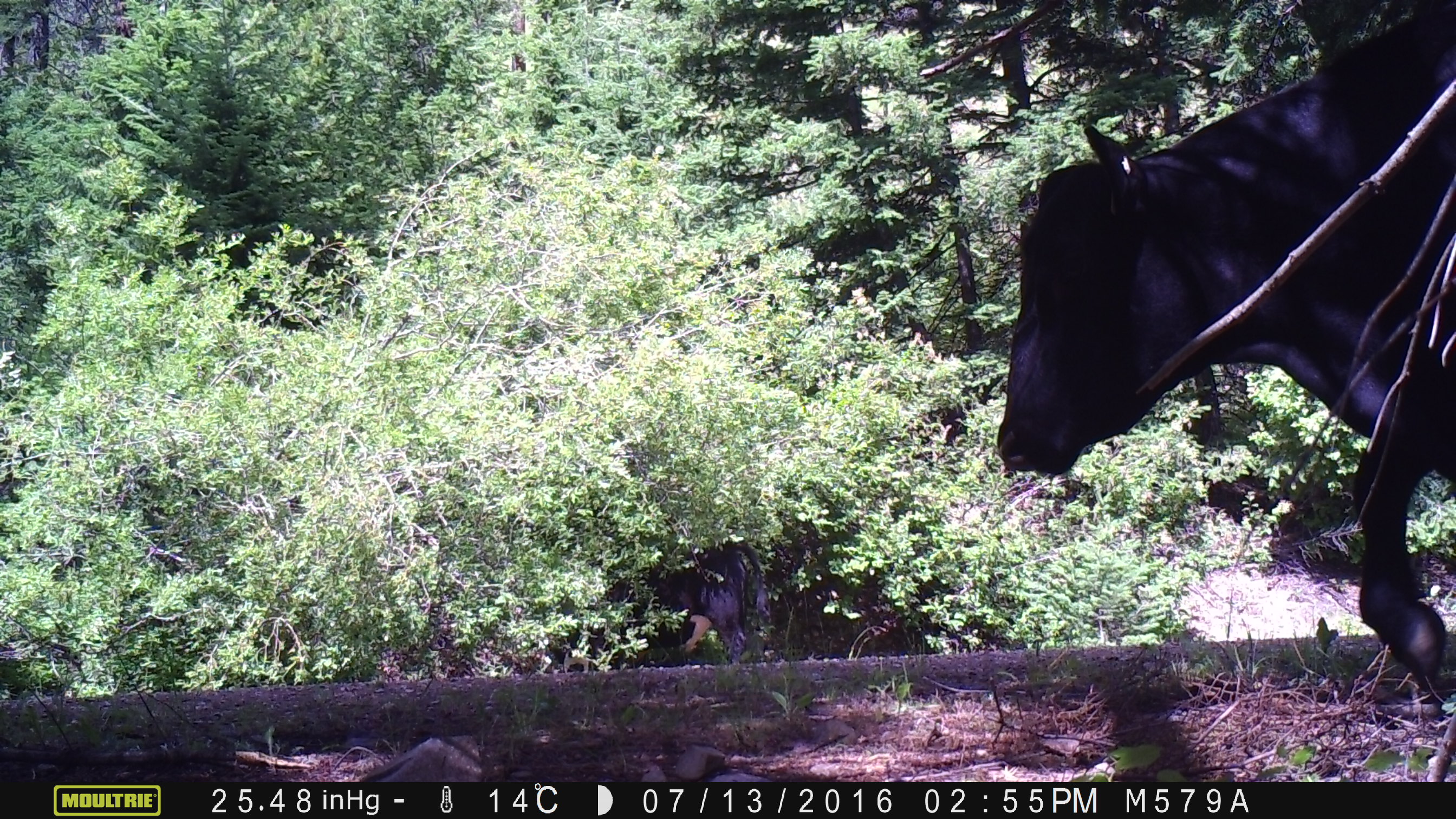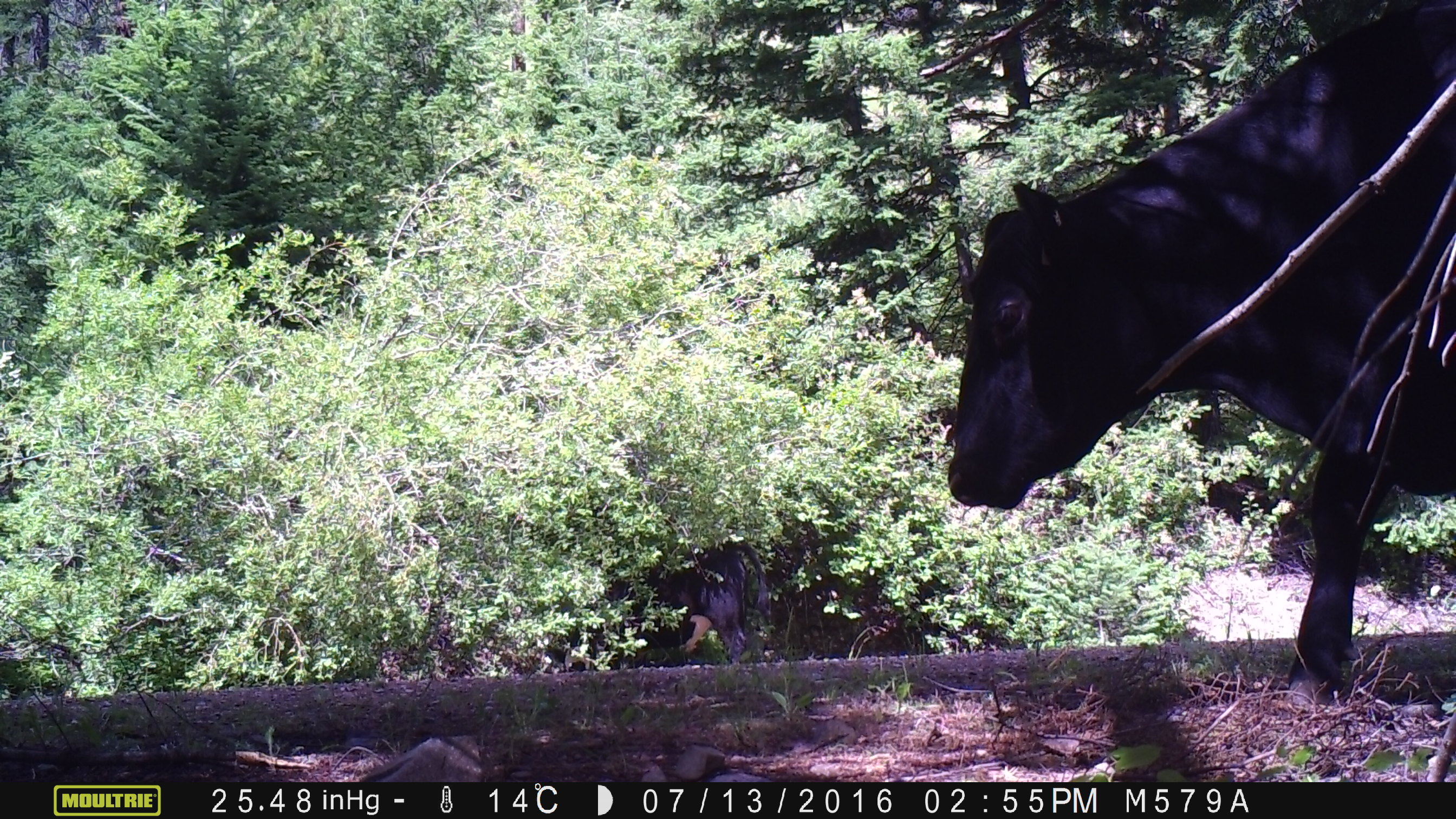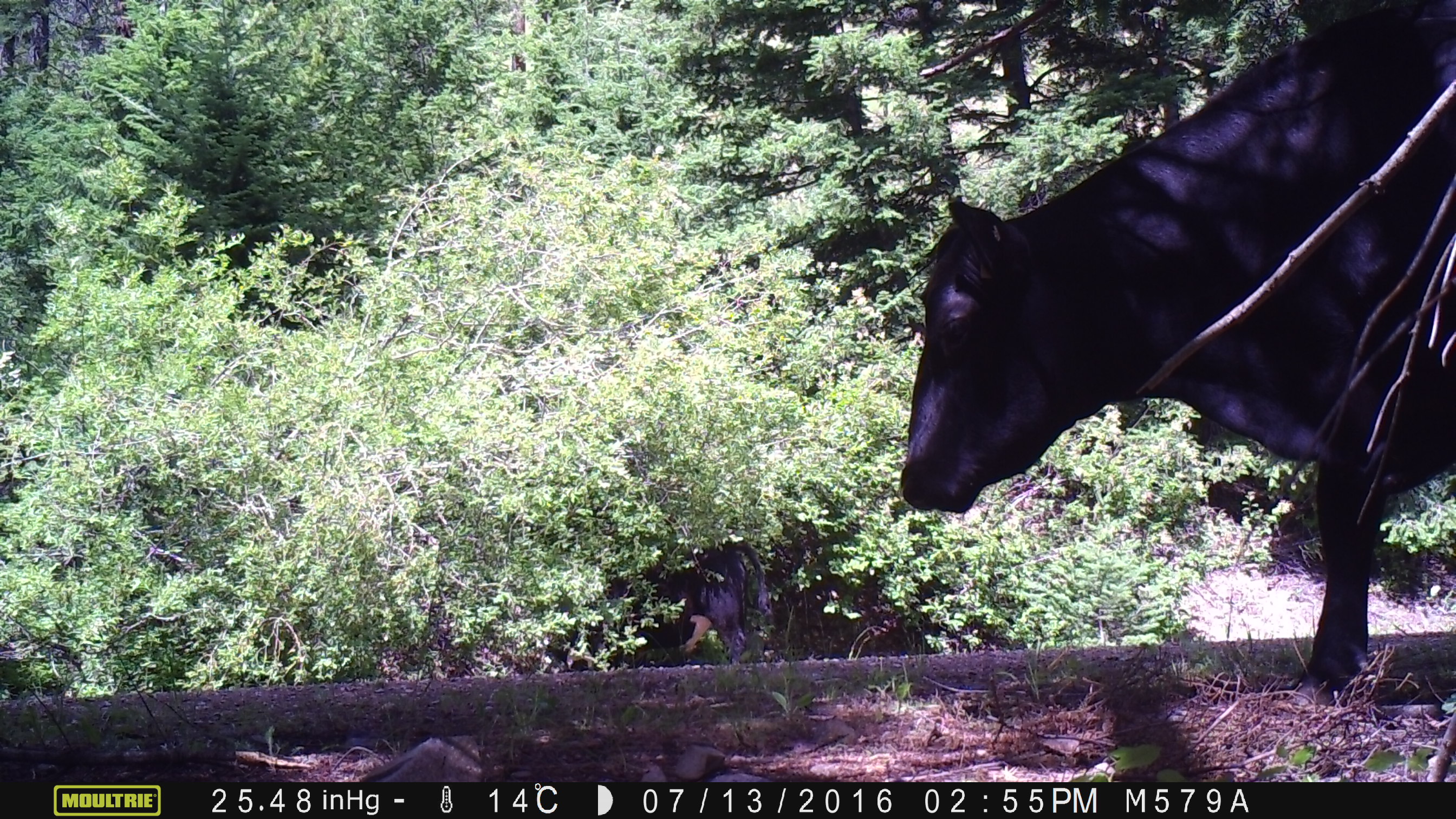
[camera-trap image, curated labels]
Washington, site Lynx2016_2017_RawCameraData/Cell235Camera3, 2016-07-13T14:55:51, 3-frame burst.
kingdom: Animalia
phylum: Chordata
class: Mammalia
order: Artiodactyla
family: Bovidae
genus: Bos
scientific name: Bos taurus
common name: domestic cattle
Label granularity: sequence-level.